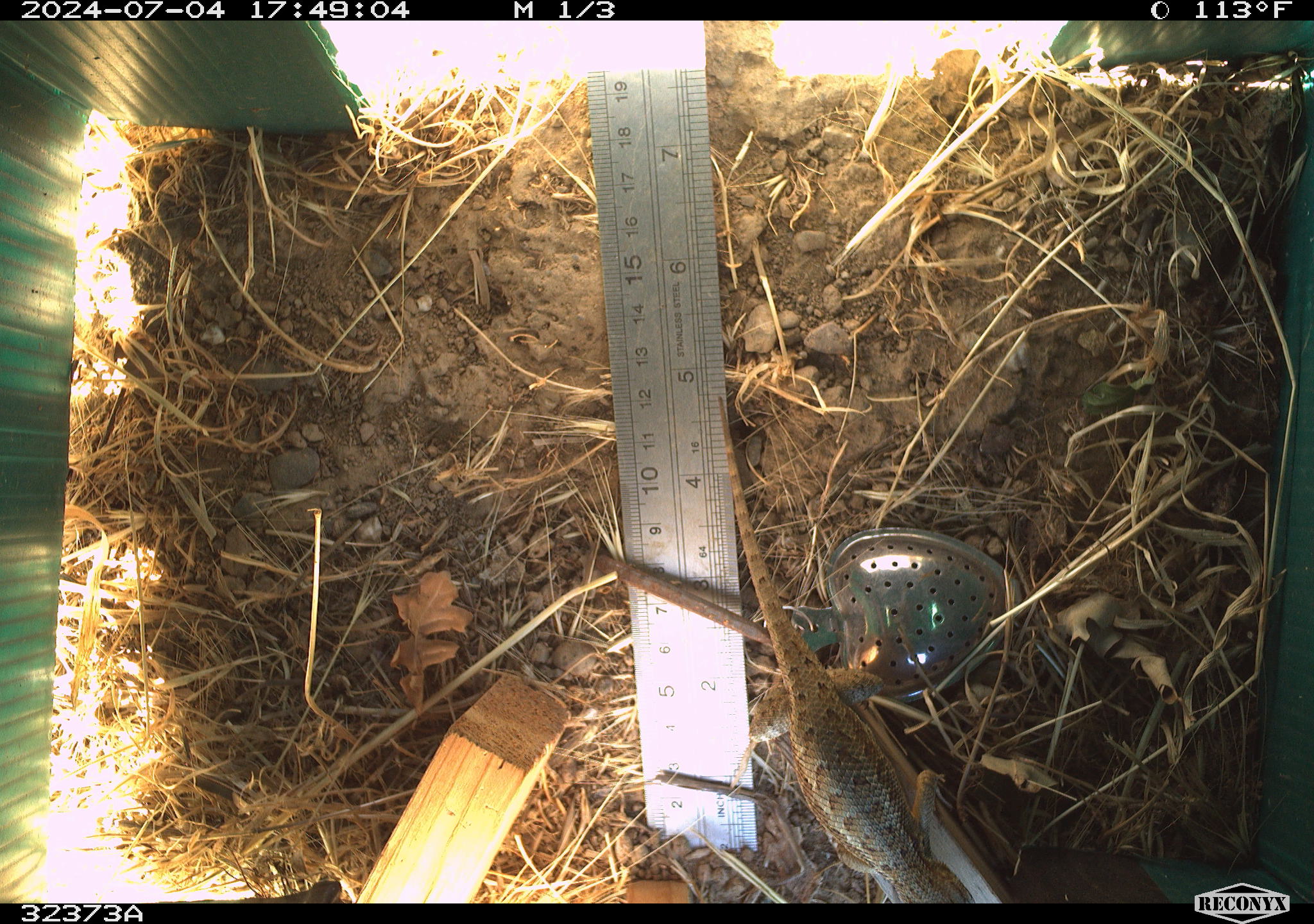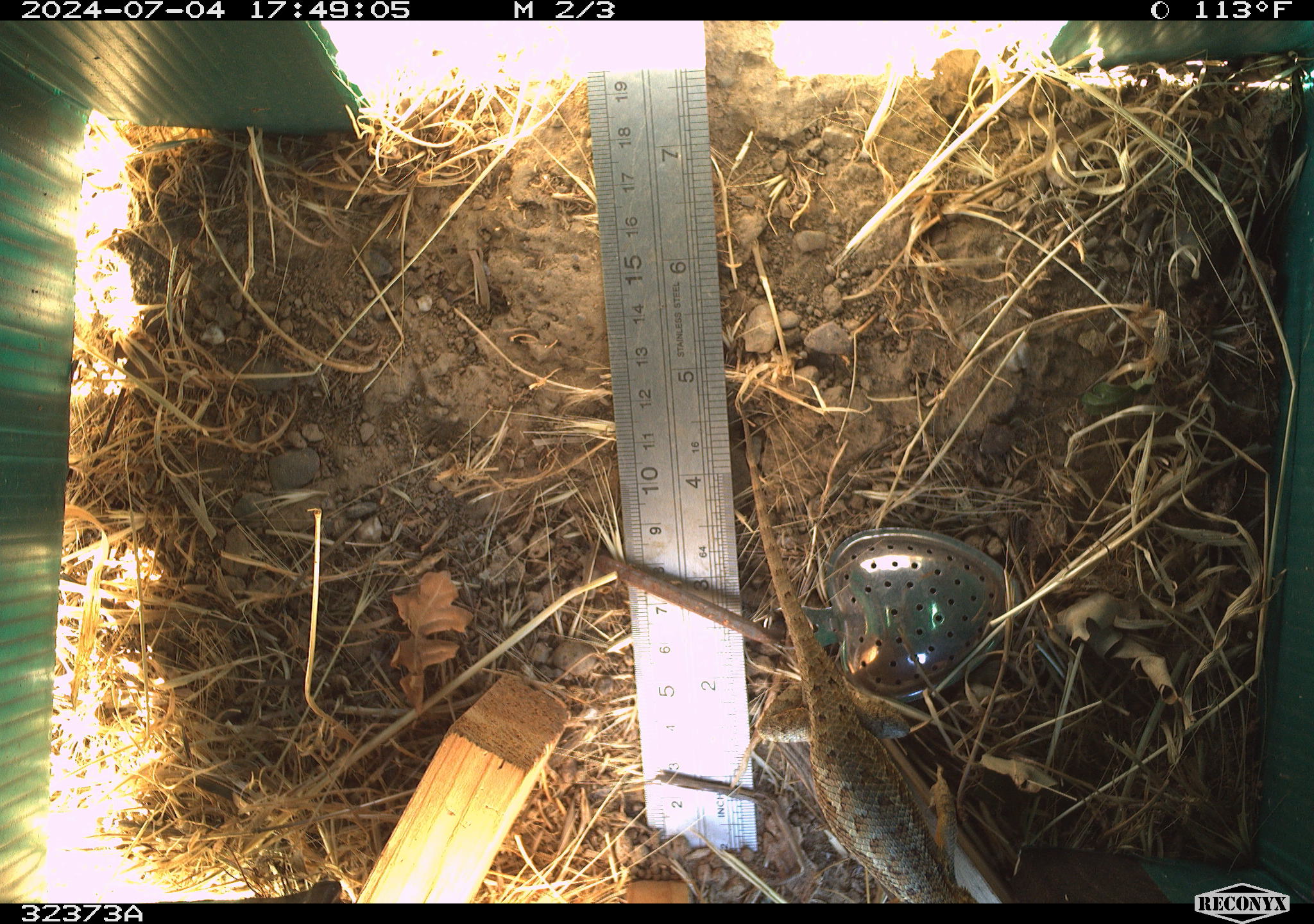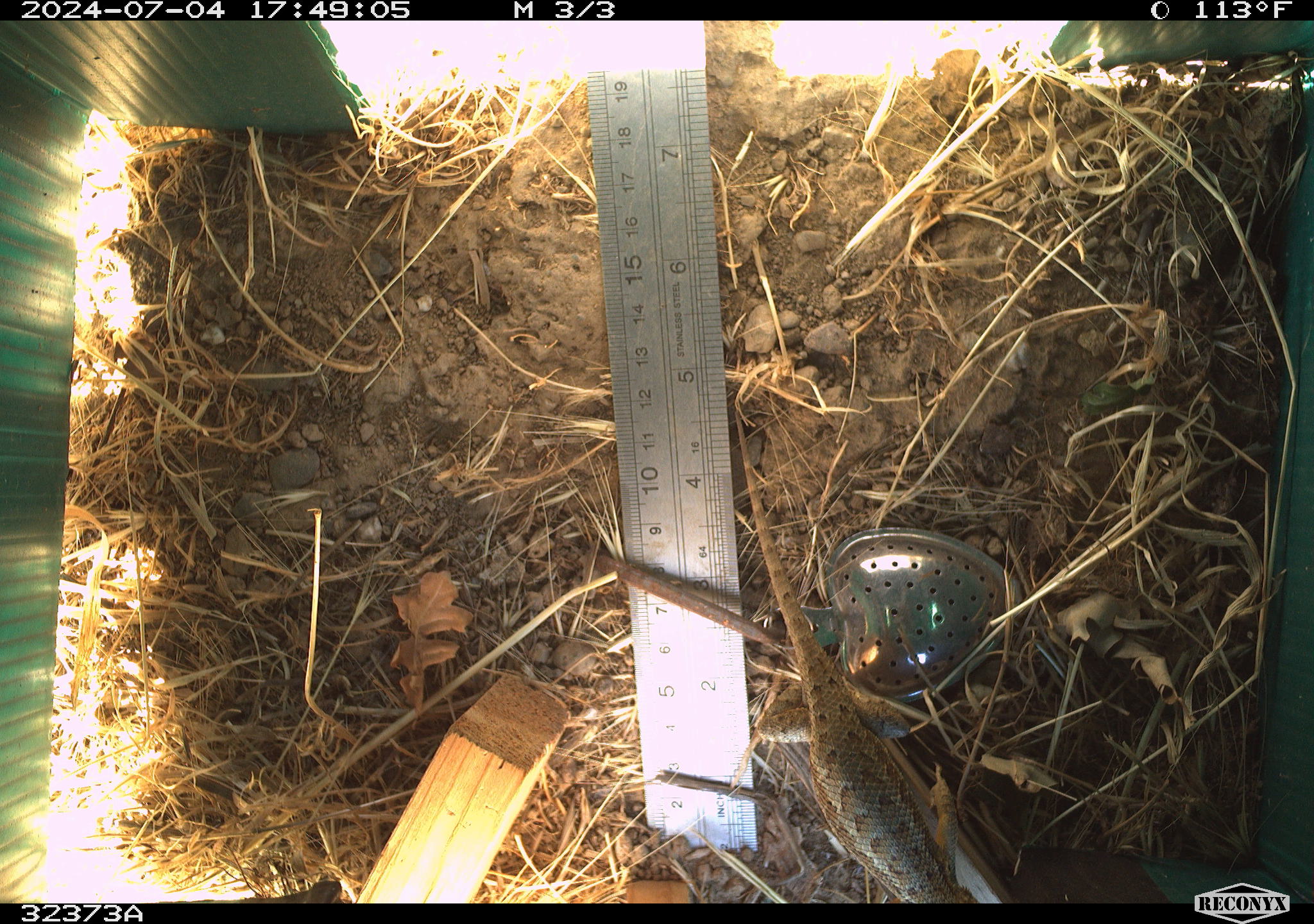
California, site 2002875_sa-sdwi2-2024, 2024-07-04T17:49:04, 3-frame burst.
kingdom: Animalia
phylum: Chordata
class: Reptilia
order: Squamata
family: Phrynosomatidae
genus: Sceloporus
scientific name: Sceloporus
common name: spiny lizards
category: sceloporus species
Sceloporus species (spiny lizards) (Sceloporus).